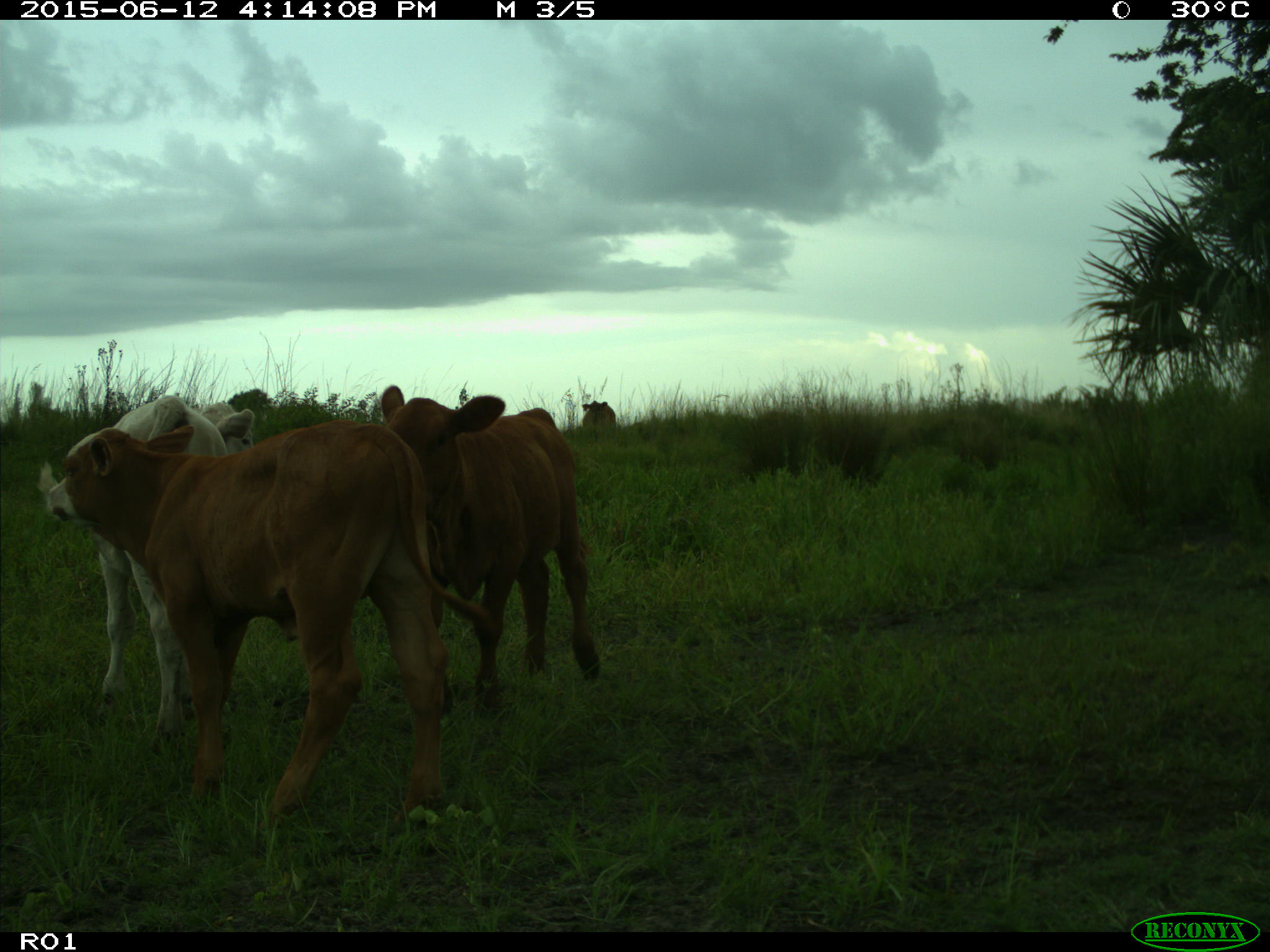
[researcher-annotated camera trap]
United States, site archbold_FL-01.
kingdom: Animalia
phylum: Chordata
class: Mammalia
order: Artiodactyla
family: Bovidae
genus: Bos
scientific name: Bos taurus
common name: domestic cow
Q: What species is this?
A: Bos taurus (domestic cow).